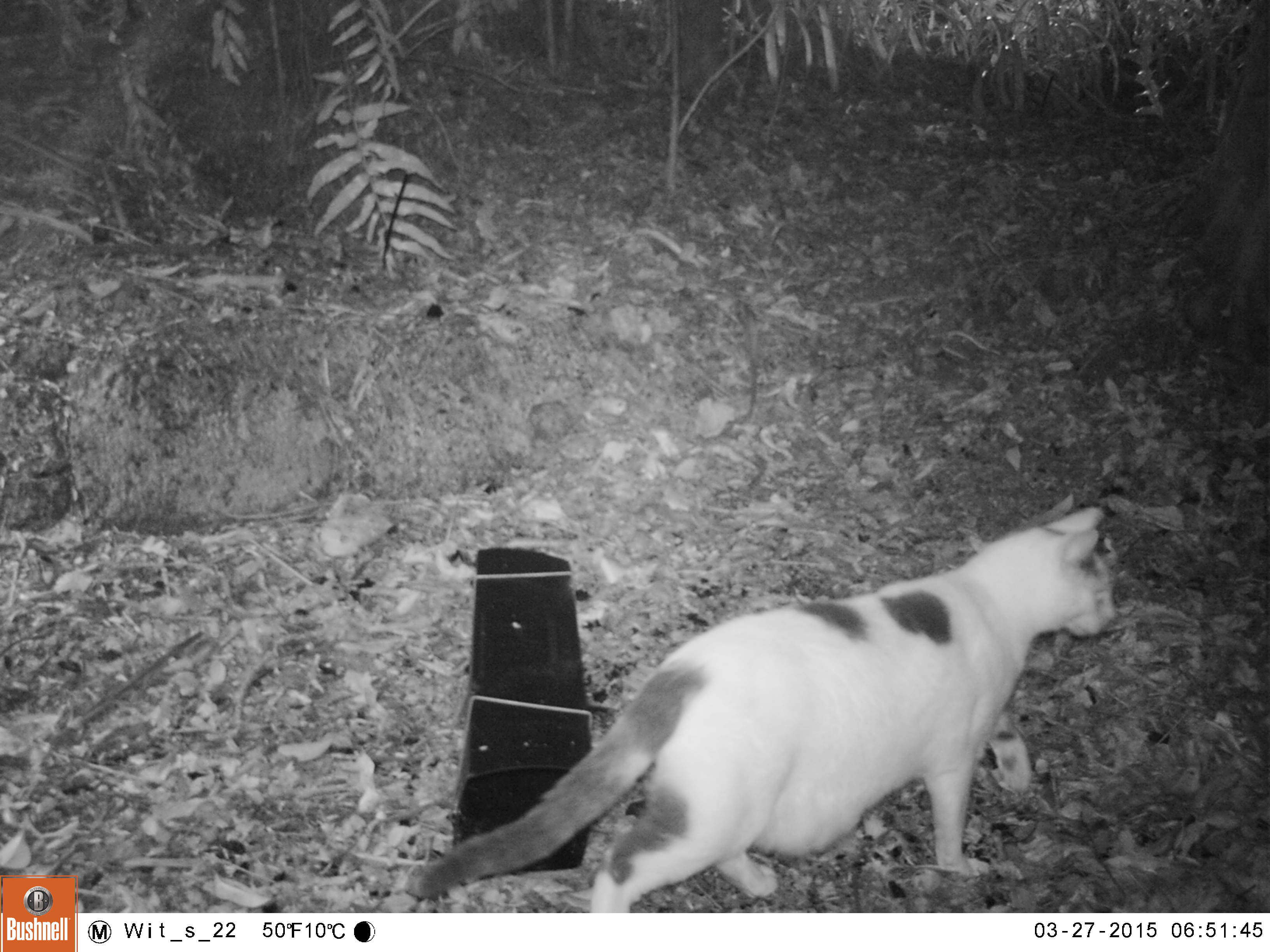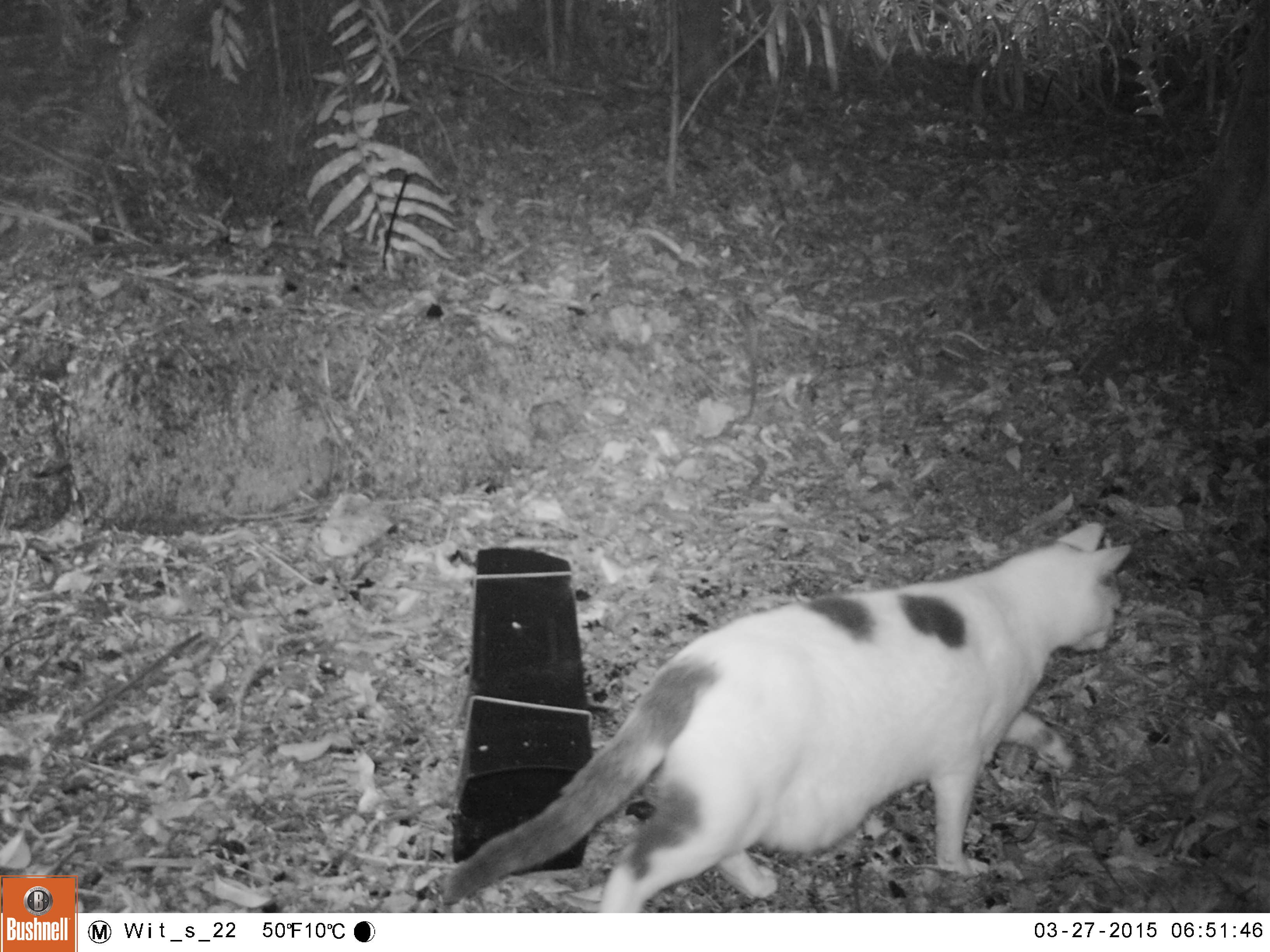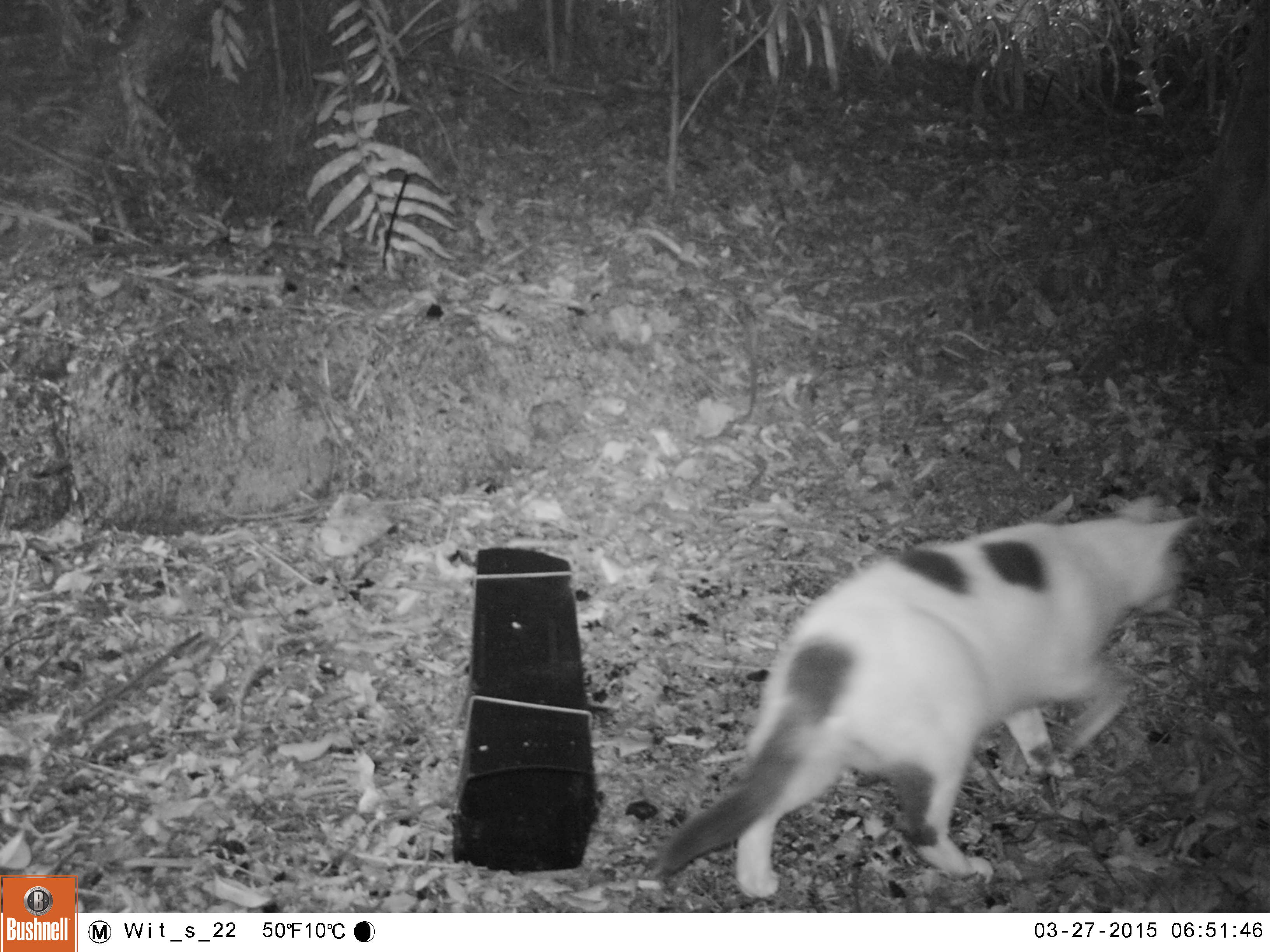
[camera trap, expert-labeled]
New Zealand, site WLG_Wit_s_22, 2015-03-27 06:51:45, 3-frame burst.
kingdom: Animalia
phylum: Chordata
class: Mammalia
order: Carnivora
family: Felidae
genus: Felis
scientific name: Felis catus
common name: domestic cat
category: cat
Cat (domestic cat) (Felis catus).